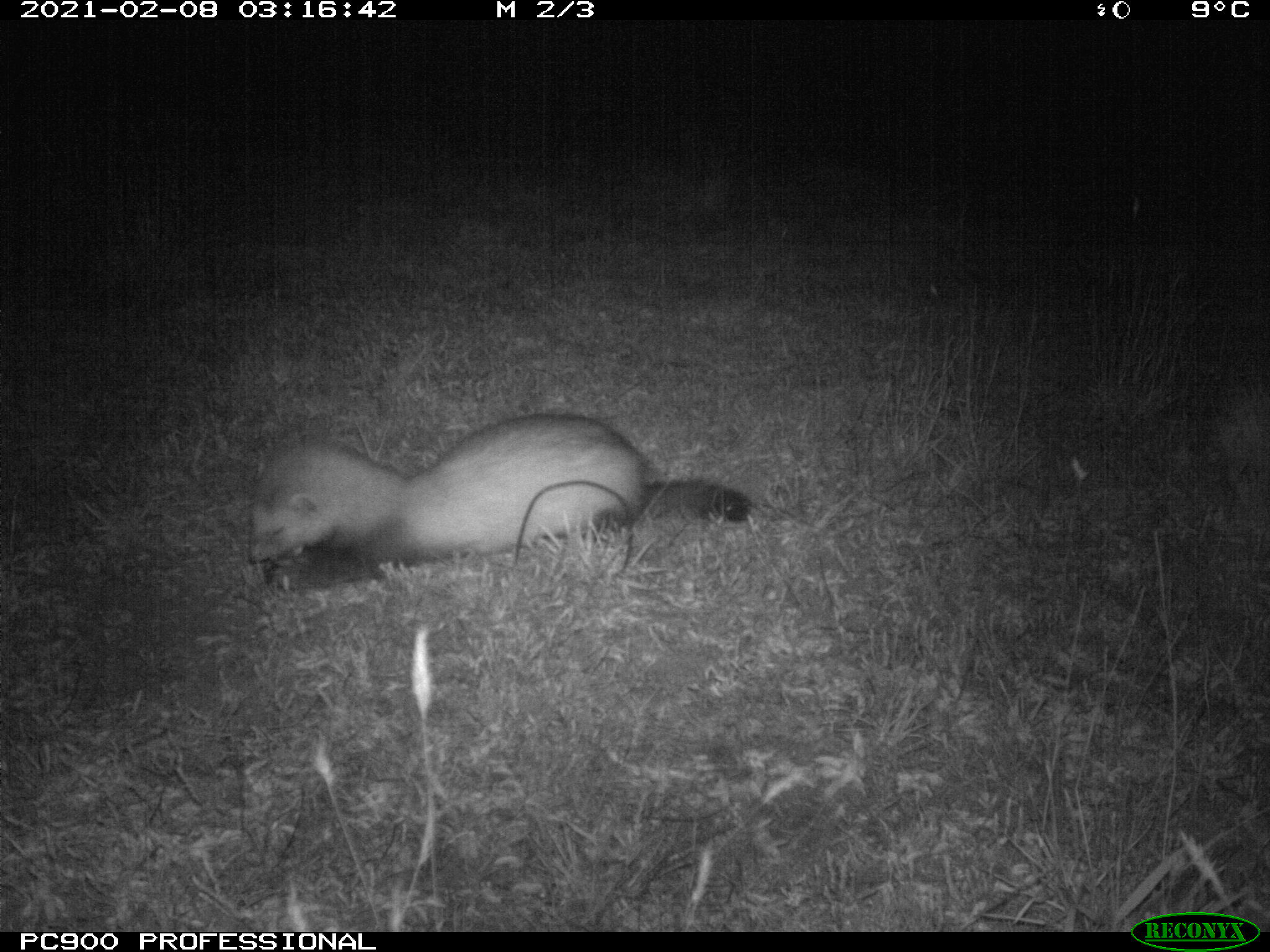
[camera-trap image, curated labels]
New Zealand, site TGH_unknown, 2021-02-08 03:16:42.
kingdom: Animalia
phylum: Chordata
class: Mammalia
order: Carnivora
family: Mustelidae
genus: Mustela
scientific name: Mustela furo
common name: ferret